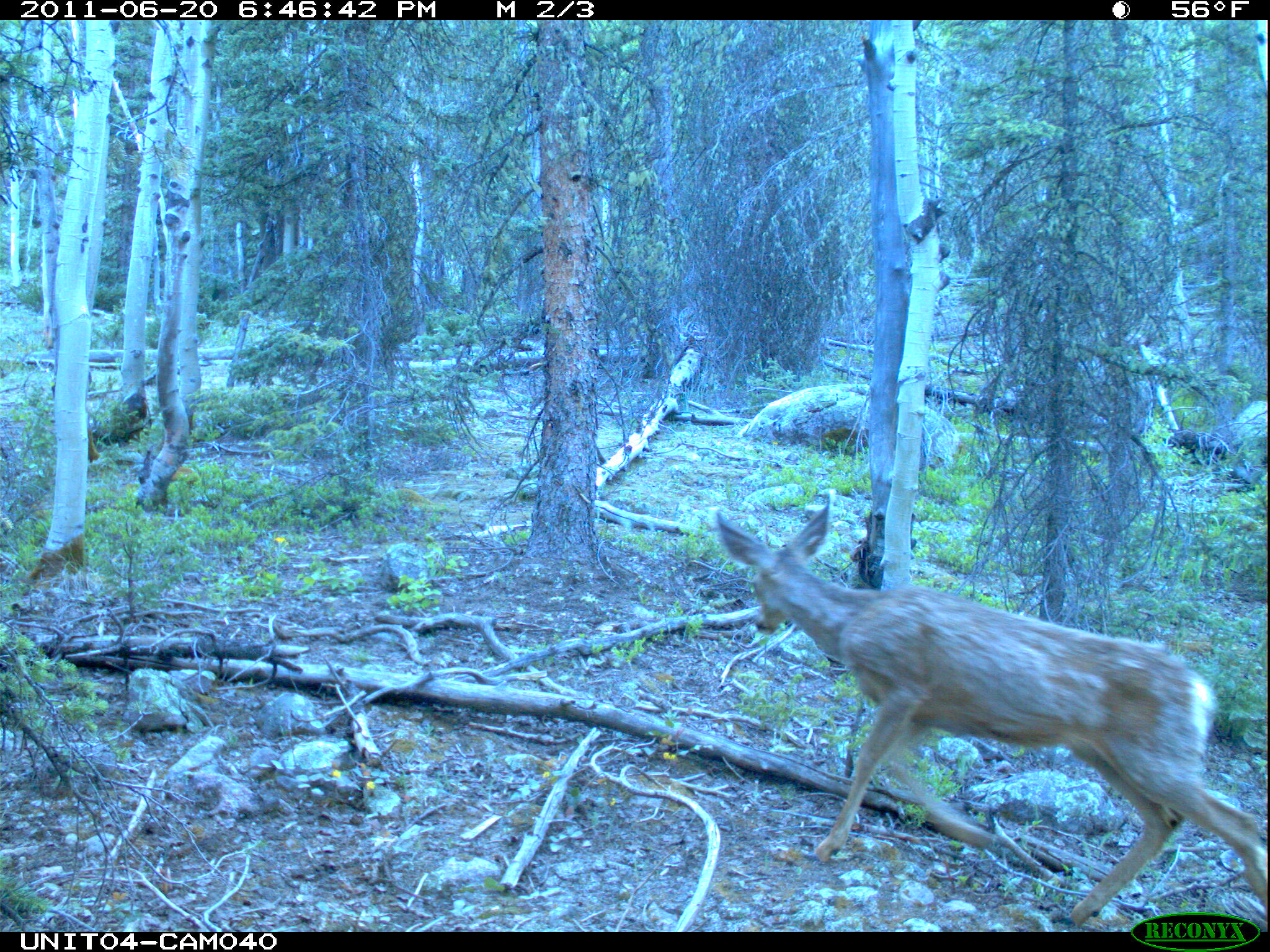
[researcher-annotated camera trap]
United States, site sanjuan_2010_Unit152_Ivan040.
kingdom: Animalia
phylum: Chordata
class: Mammalia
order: Artiodactyla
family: Cervidae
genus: Odocoileus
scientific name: Odocoileus hemionus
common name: mule deer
Odocoileus hemionus (mule deer).